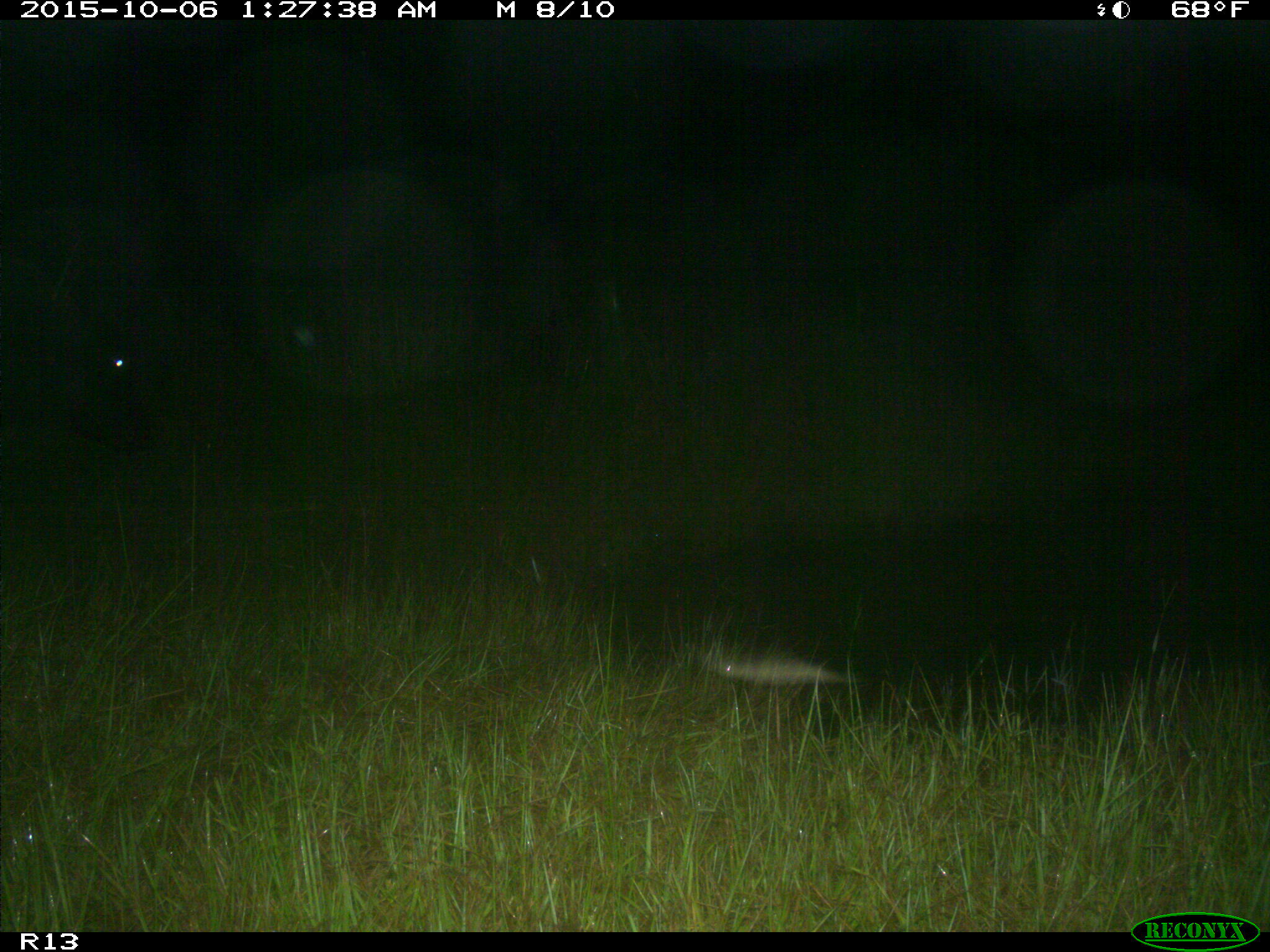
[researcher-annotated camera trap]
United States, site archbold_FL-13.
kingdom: Animalia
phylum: Chordata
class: Mammalia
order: Artiodactyla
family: Bovidae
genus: Bos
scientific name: Bos taurus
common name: domestic cow